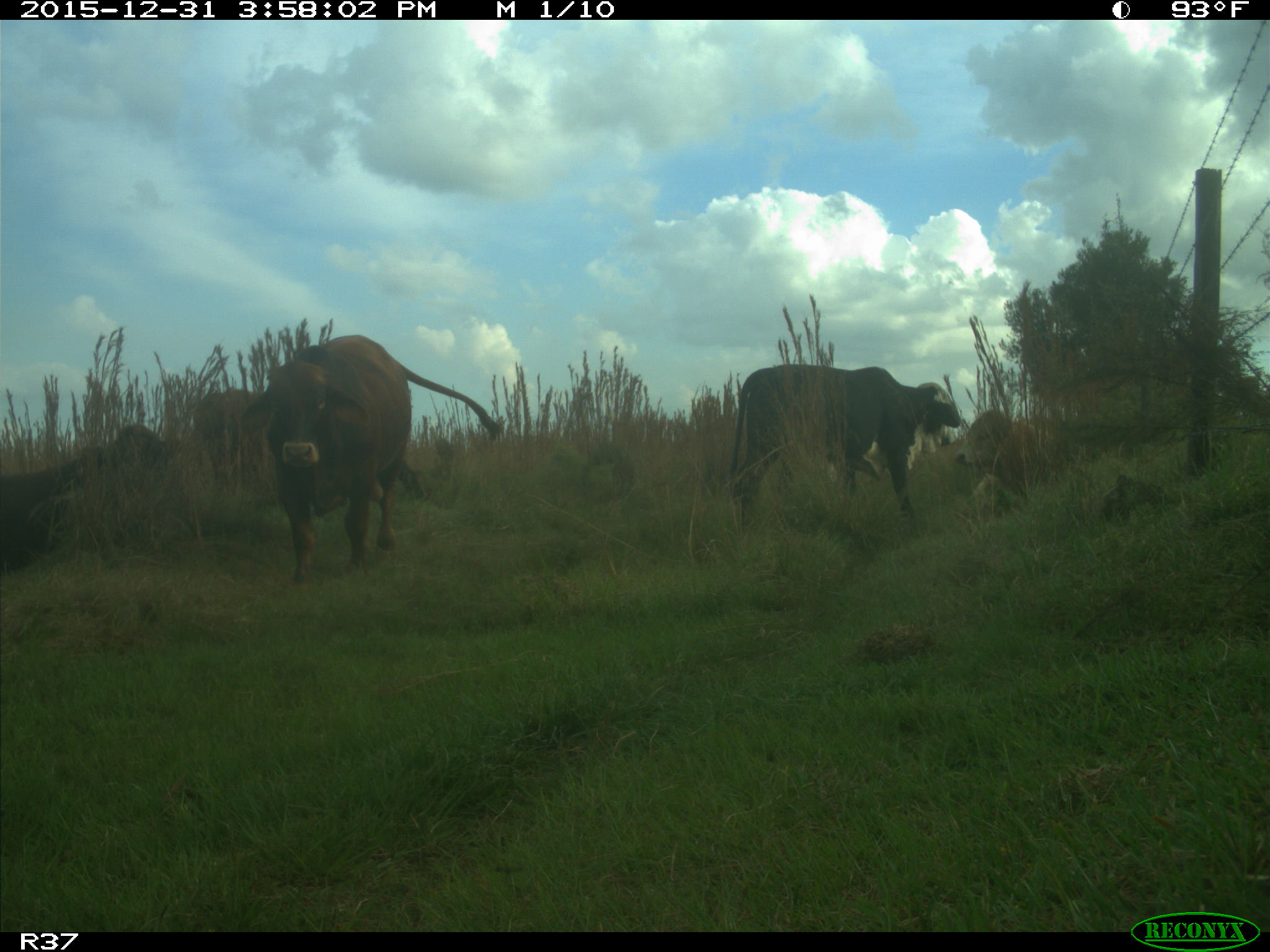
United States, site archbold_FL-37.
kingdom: Animalia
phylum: Chordata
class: Mammalia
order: Artiodactyla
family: Bovidae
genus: Bos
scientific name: Bos taurus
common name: domestic cow